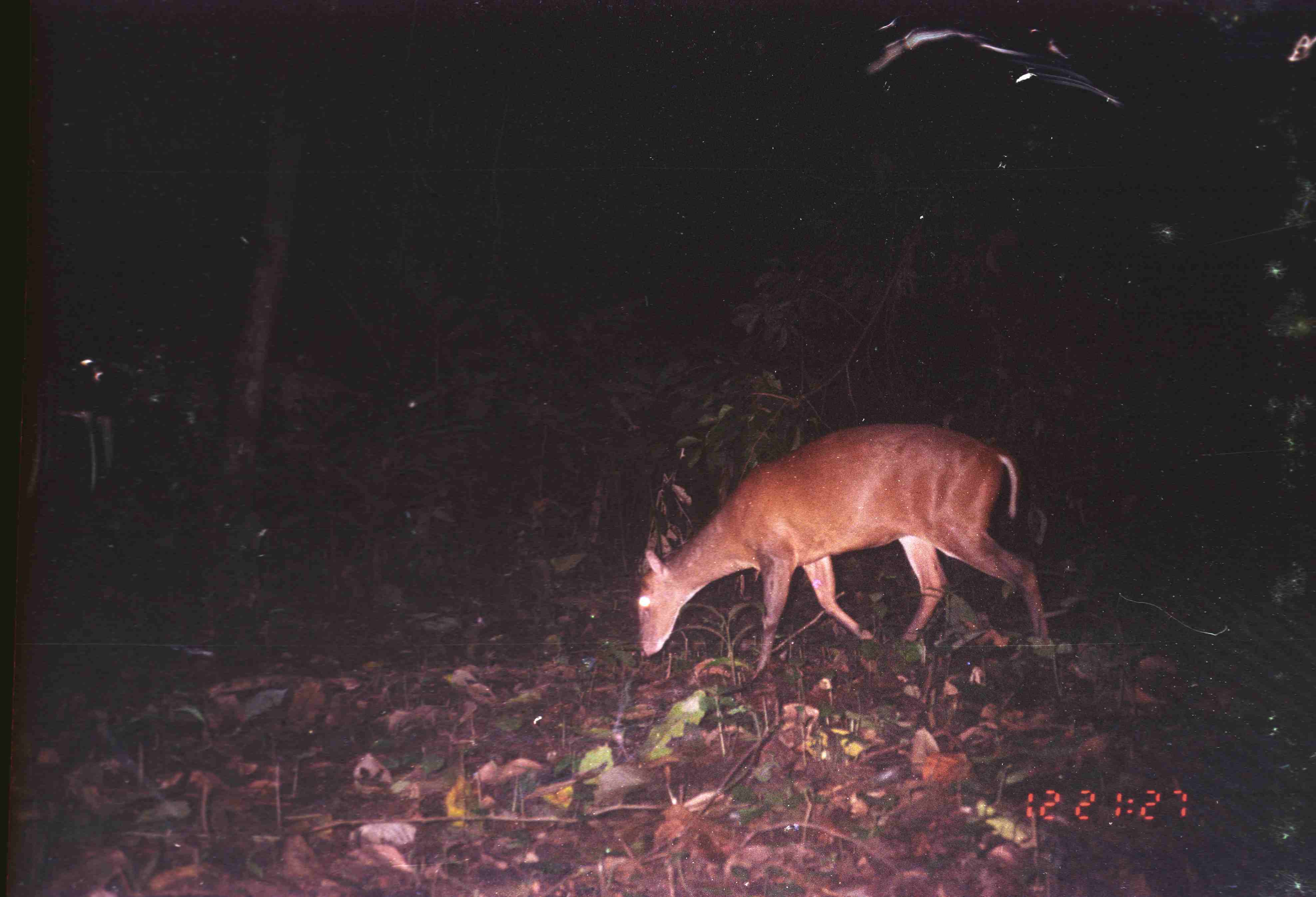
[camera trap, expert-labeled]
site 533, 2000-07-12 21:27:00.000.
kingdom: Animalia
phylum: Chordata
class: Mammalia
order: Artiodactyla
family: Cervidae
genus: Muntiacus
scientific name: Muntiacus muntjak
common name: southern red muntjac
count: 1